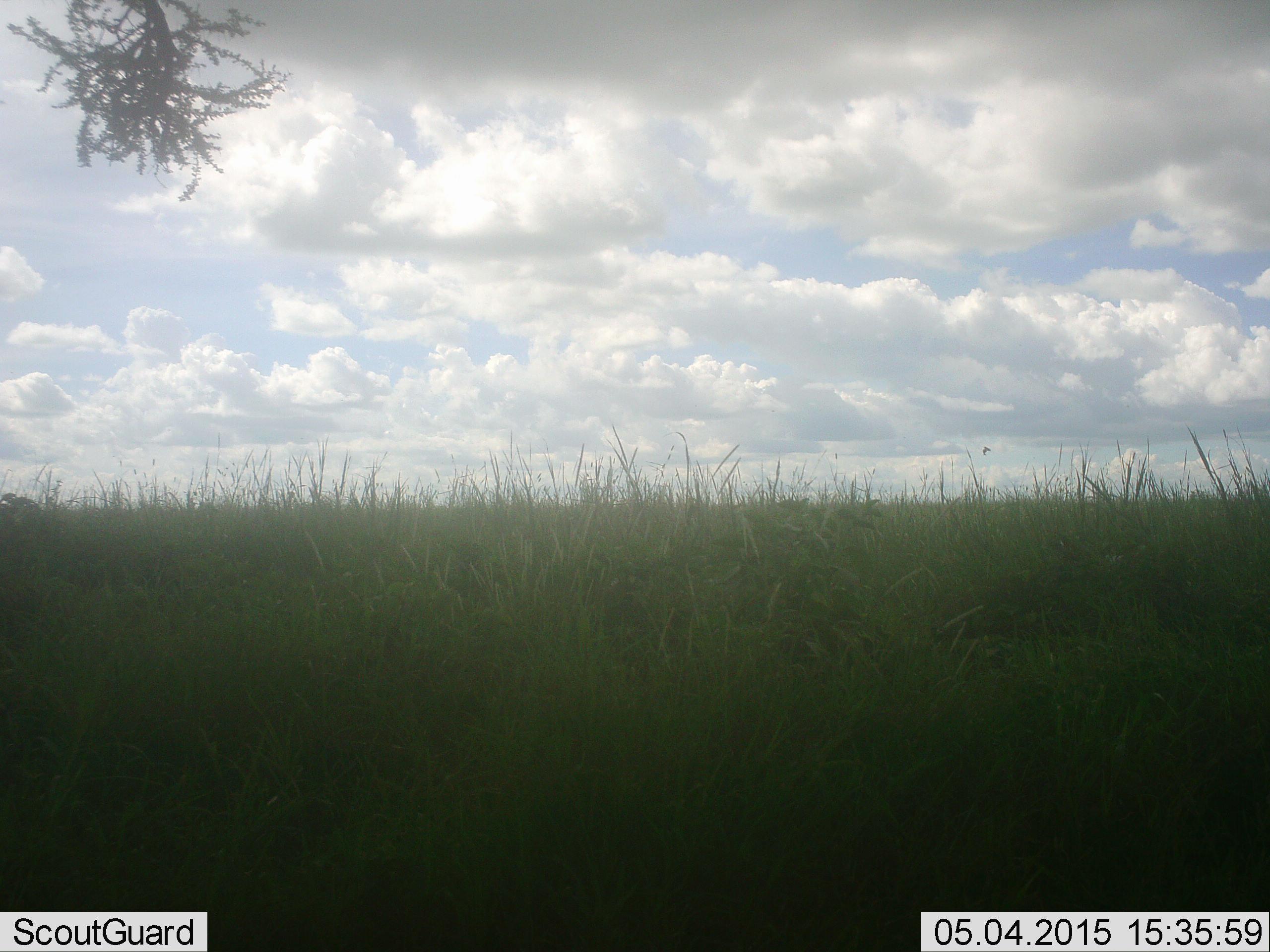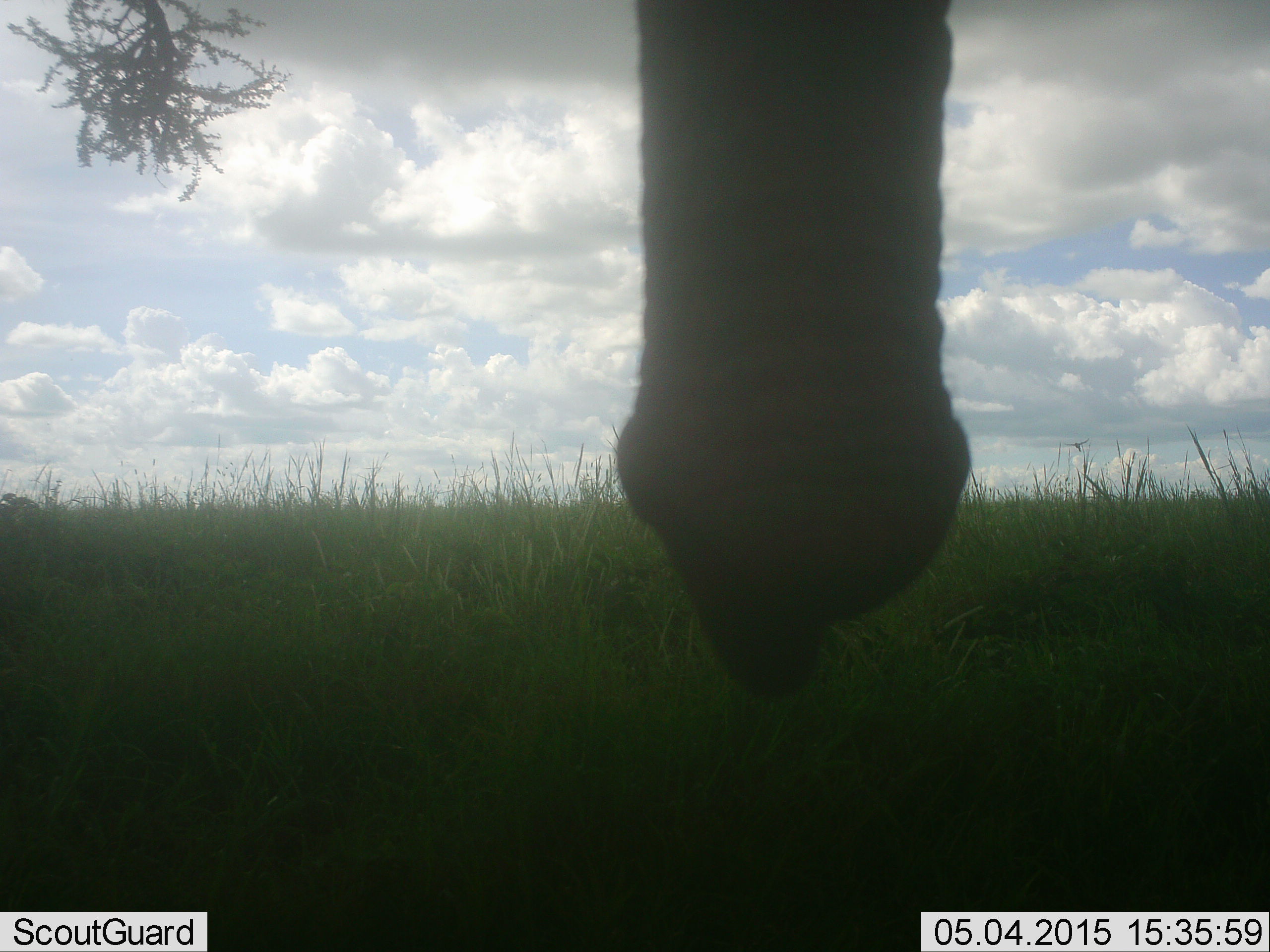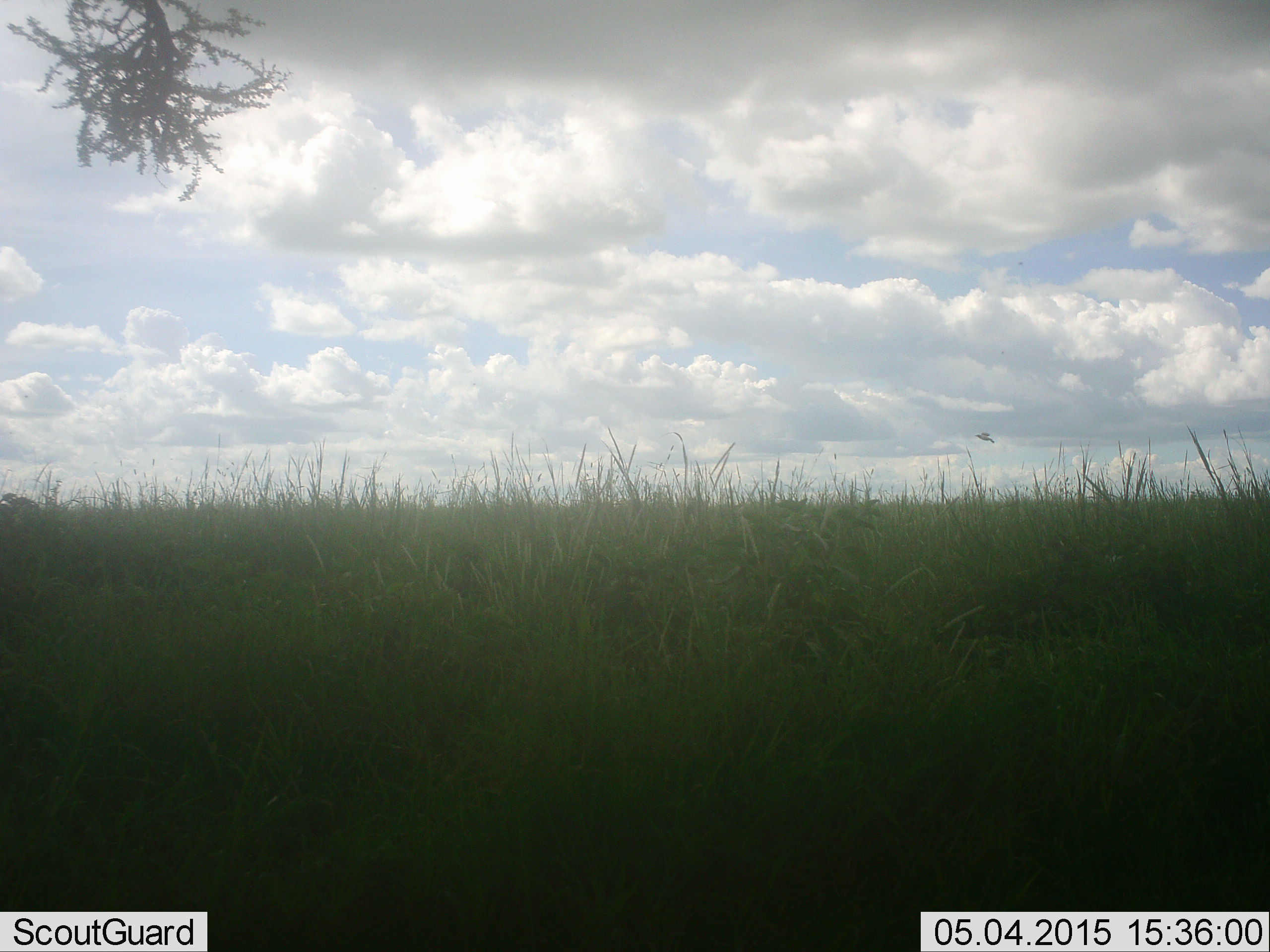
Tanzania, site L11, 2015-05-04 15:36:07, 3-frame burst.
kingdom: Animalia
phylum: Chordata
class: Mammalia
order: Proboscidea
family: Elephantidae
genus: Loxodonta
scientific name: Loxodonta africana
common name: african bush elephant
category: elephant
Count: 1.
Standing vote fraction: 80%.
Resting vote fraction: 0%.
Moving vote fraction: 20%.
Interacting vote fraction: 0%.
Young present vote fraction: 0%.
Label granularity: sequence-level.